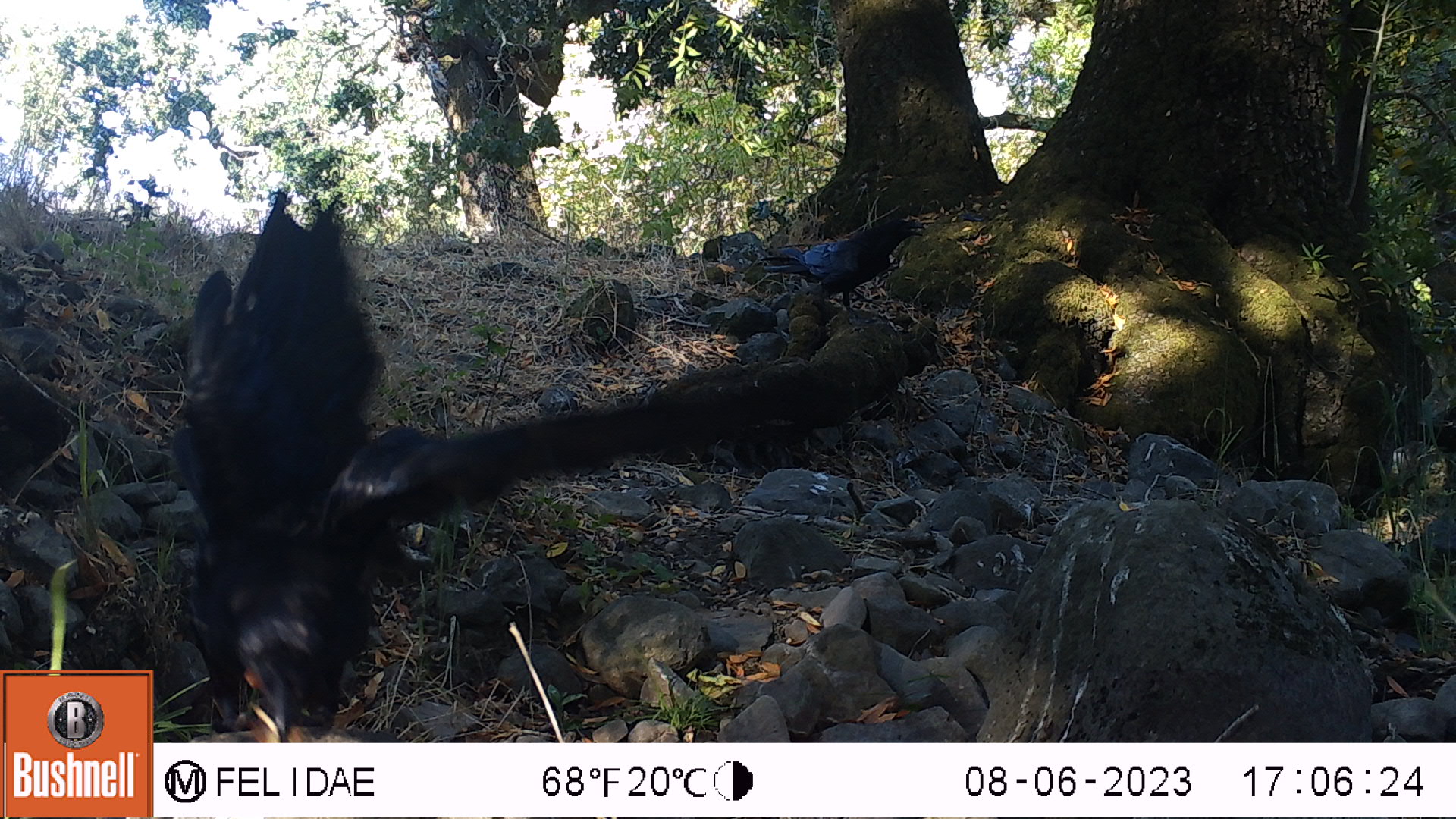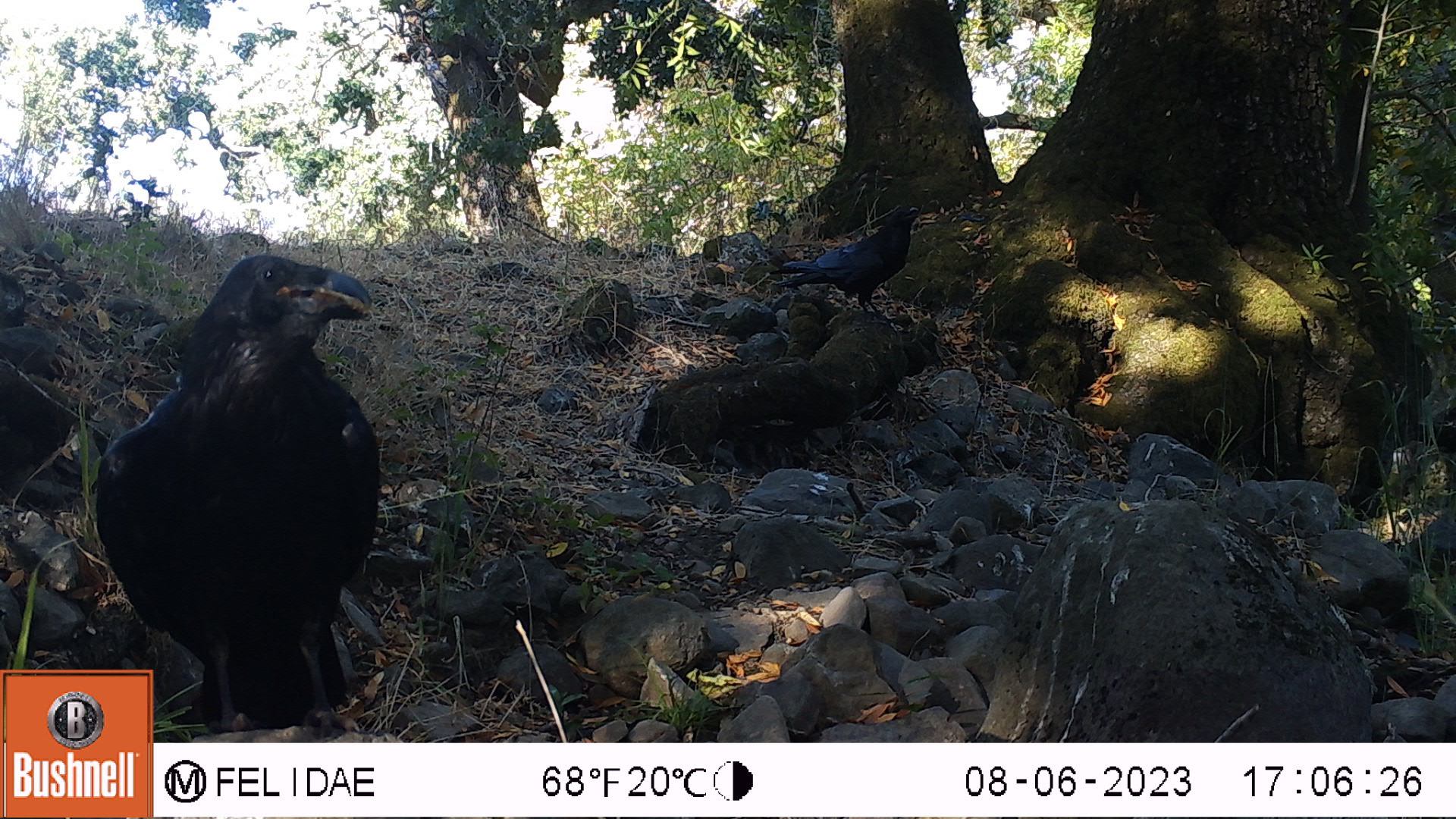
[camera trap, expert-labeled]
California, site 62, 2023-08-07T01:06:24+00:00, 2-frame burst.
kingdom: Animalia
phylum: Chordata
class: Aves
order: Passeriformes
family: Corvidae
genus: Corvus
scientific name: Corvus brachyrhynchos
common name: american crow